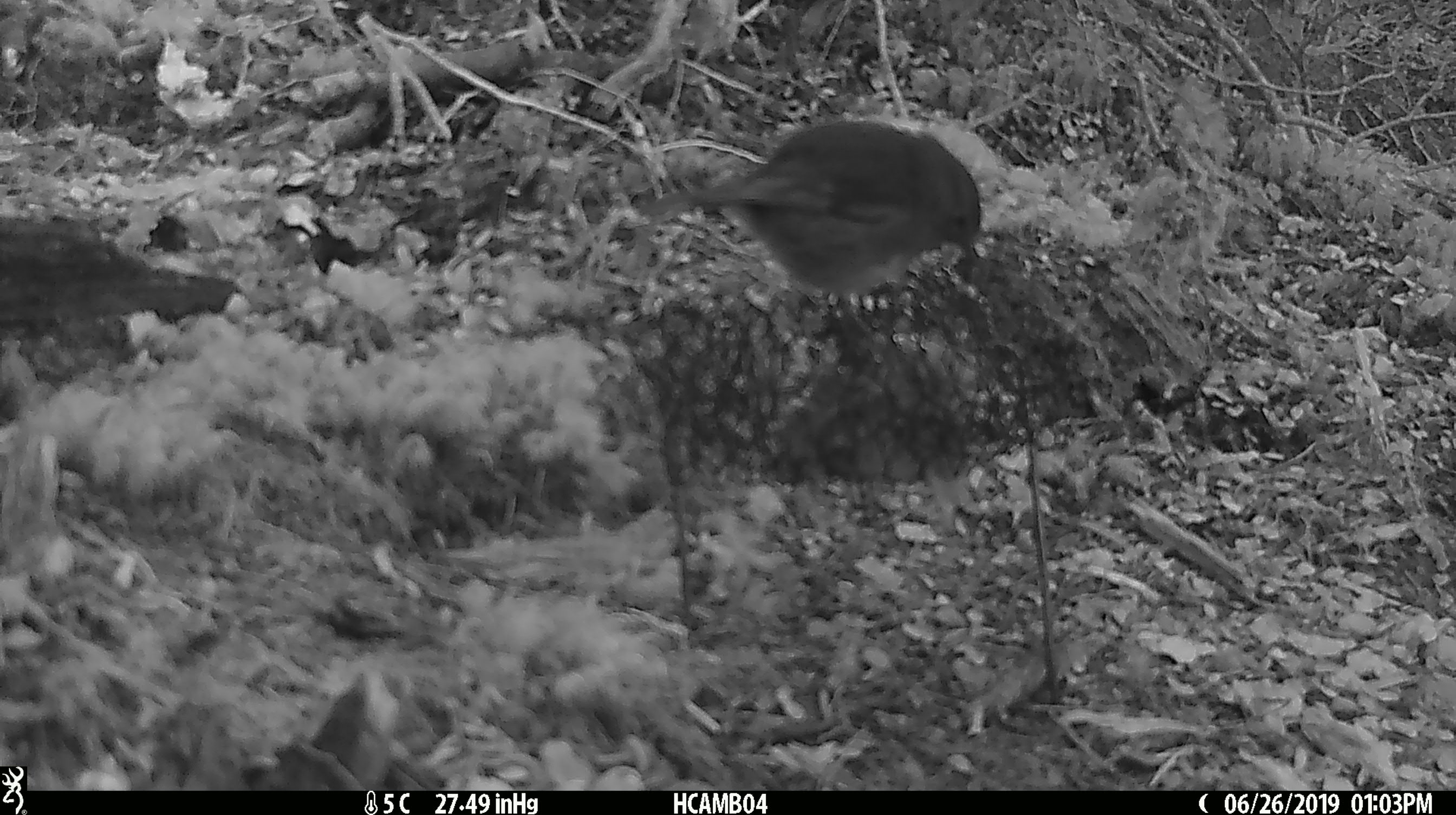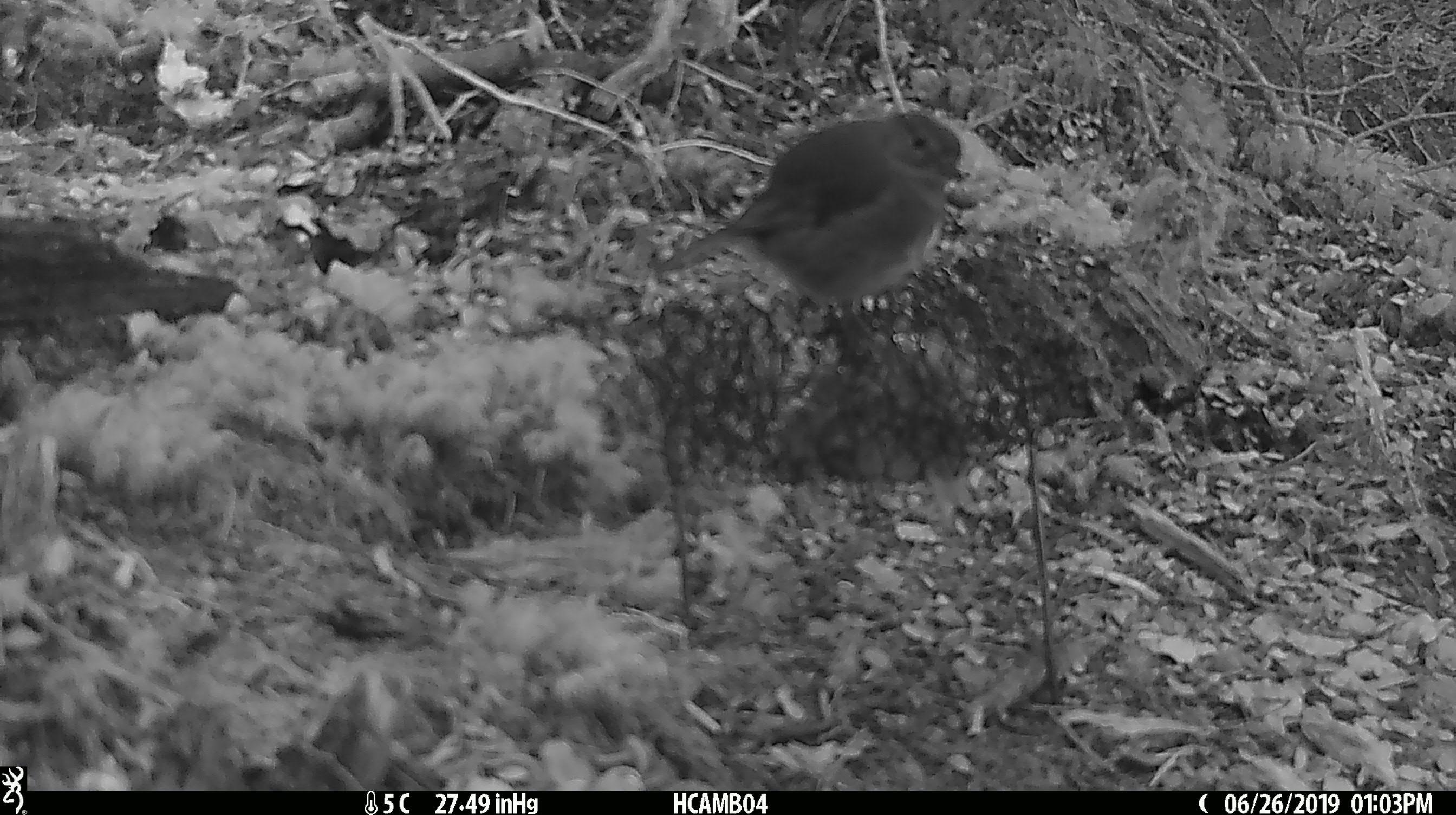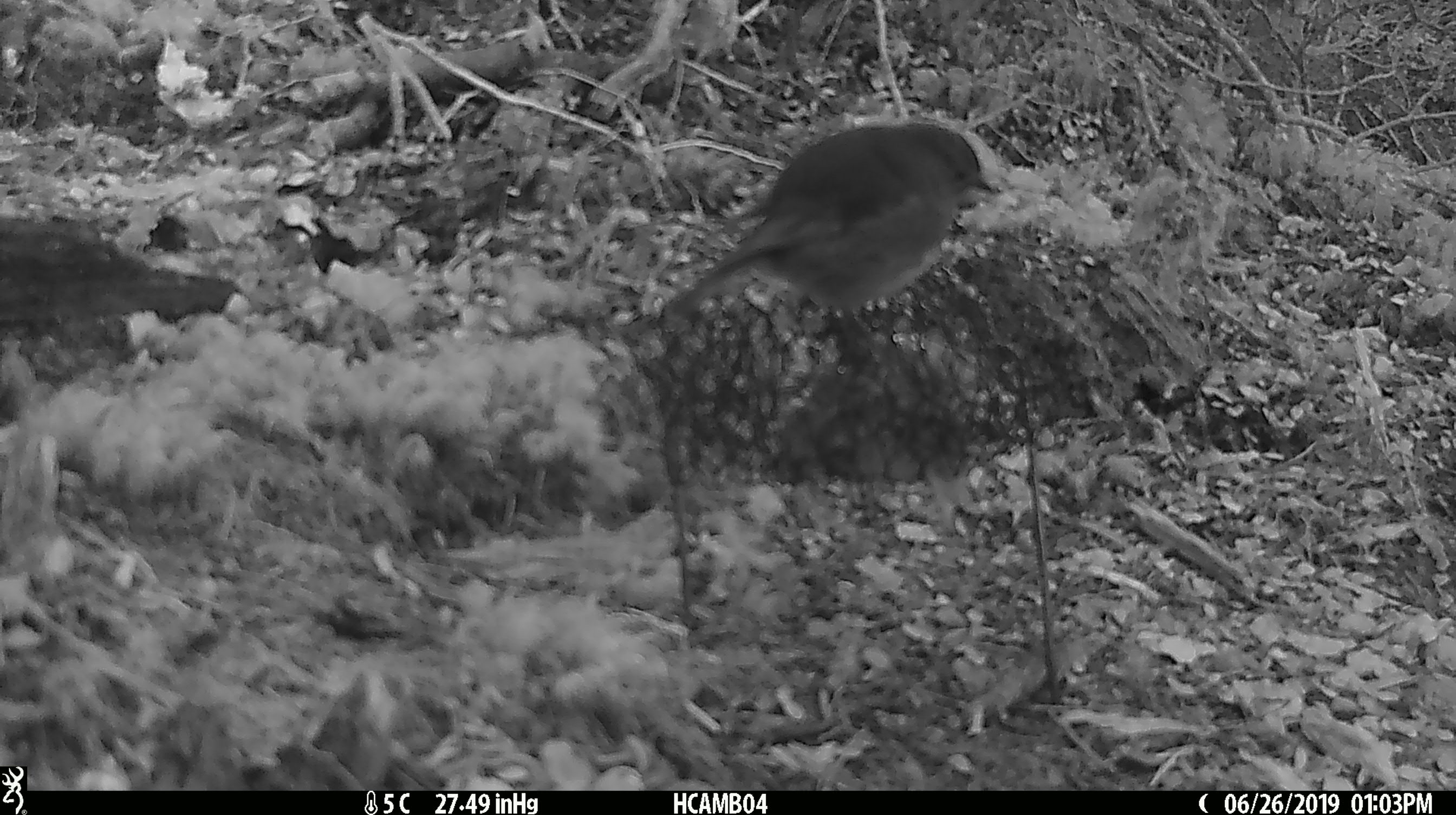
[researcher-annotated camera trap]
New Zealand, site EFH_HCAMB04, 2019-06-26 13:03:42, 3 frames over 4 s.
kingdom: Animalia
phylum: Chordata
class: Aves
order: Passeriformes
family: Petroicidae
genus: Petroica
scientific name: Petroica australis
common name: new zealand robin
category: robin